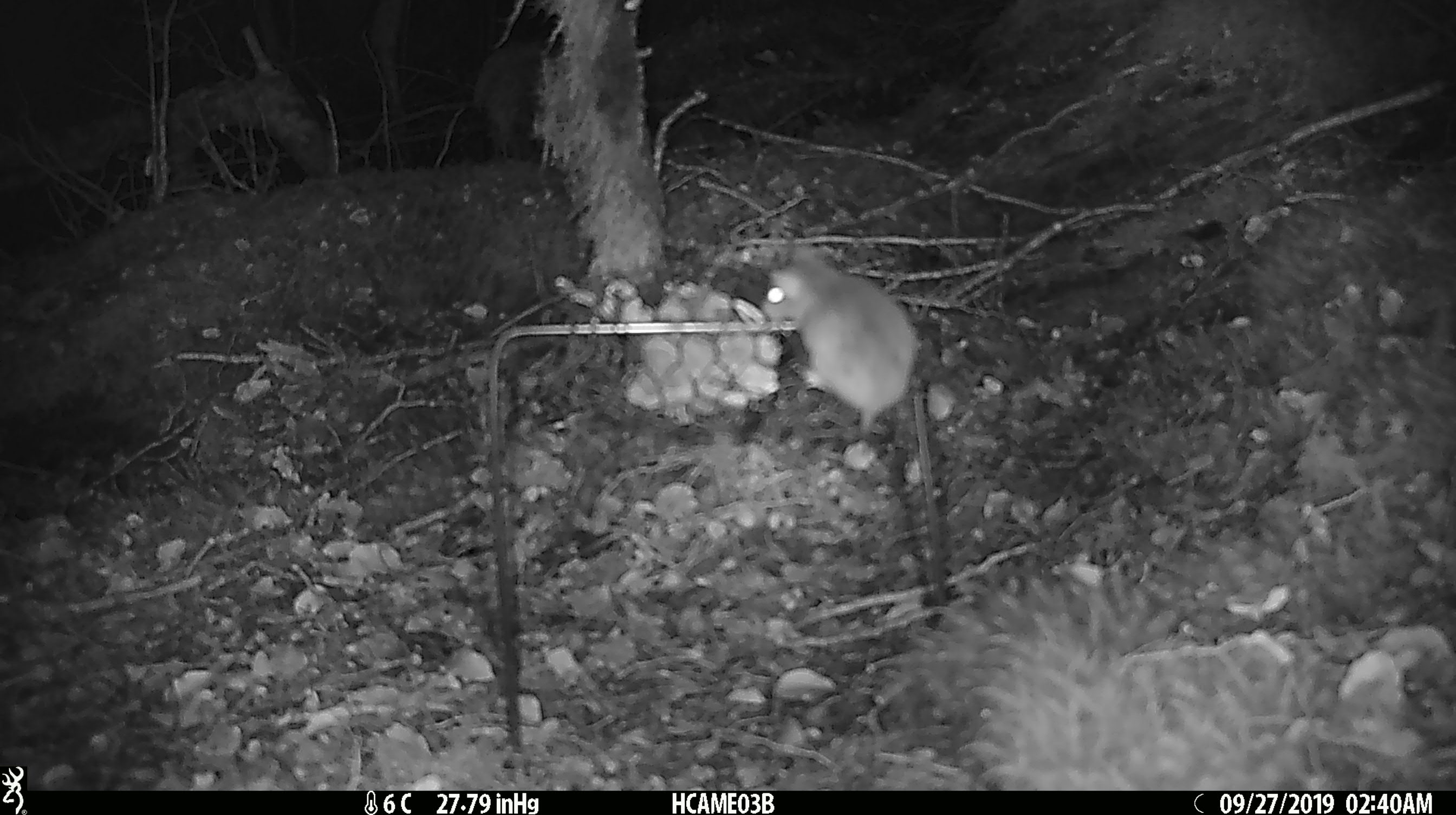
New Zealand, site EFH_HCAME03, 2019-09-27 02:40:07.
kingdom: Animalia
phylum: Chordata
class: Mammalia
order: Rodentia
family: Muridae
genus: Mus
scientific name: Mus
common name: mouse